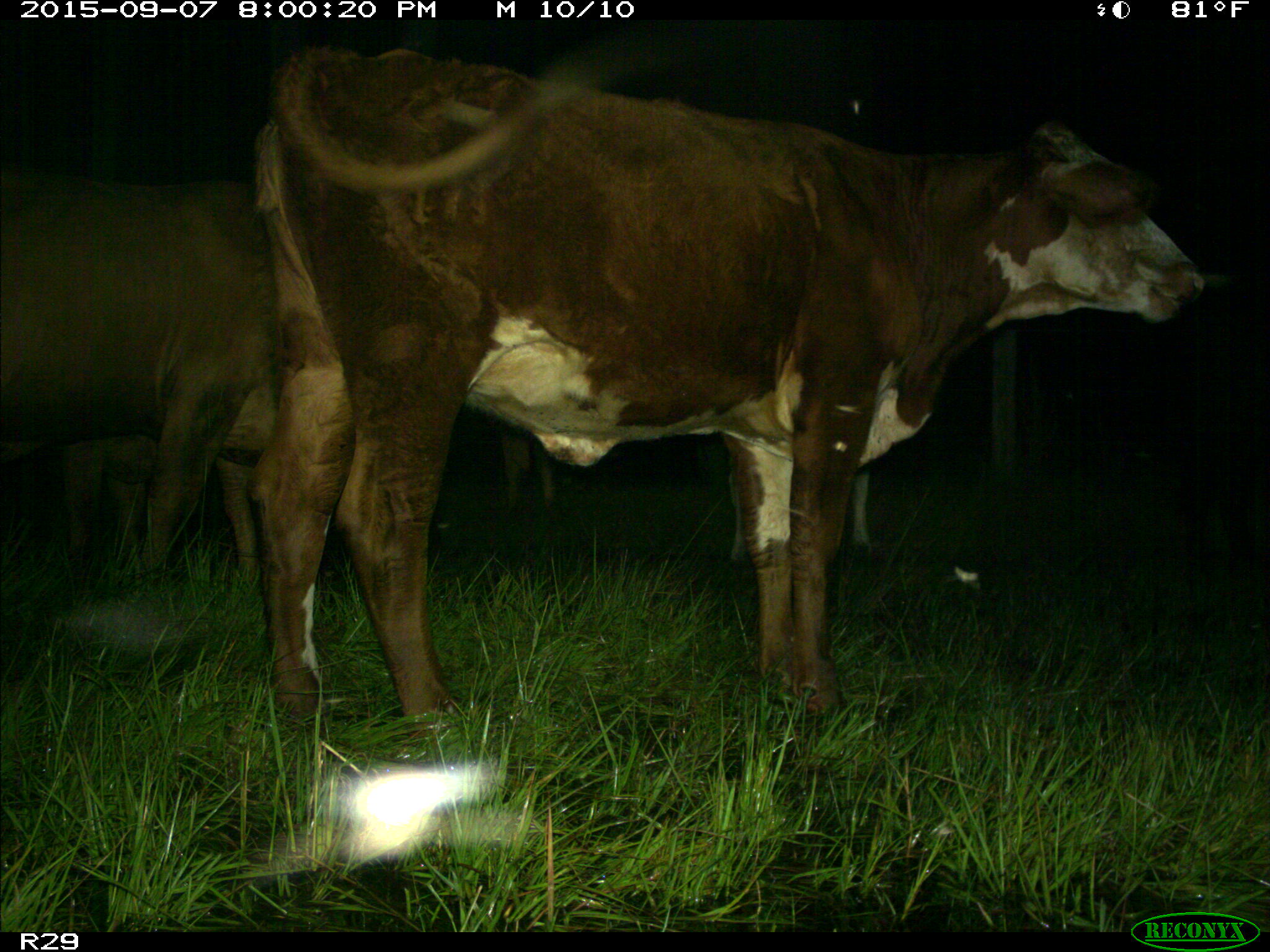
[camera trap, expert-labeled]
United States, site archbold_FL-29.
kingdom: Animalia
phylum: Chordata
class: Mammalia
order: Artiodactyla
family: Bovidae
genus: Bos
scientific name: Bos taurus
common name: domestic cow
Bos taurus (domestic cow).